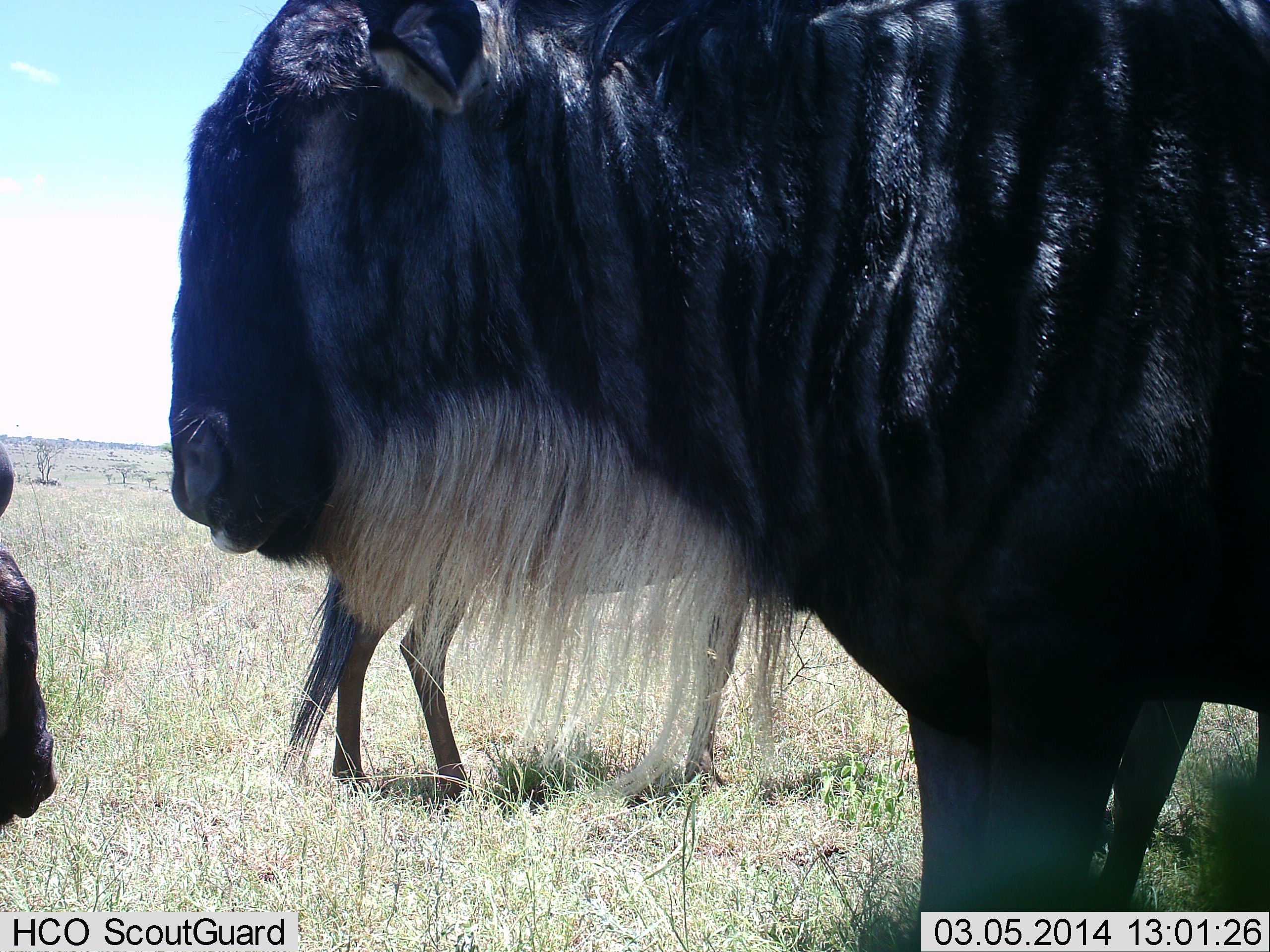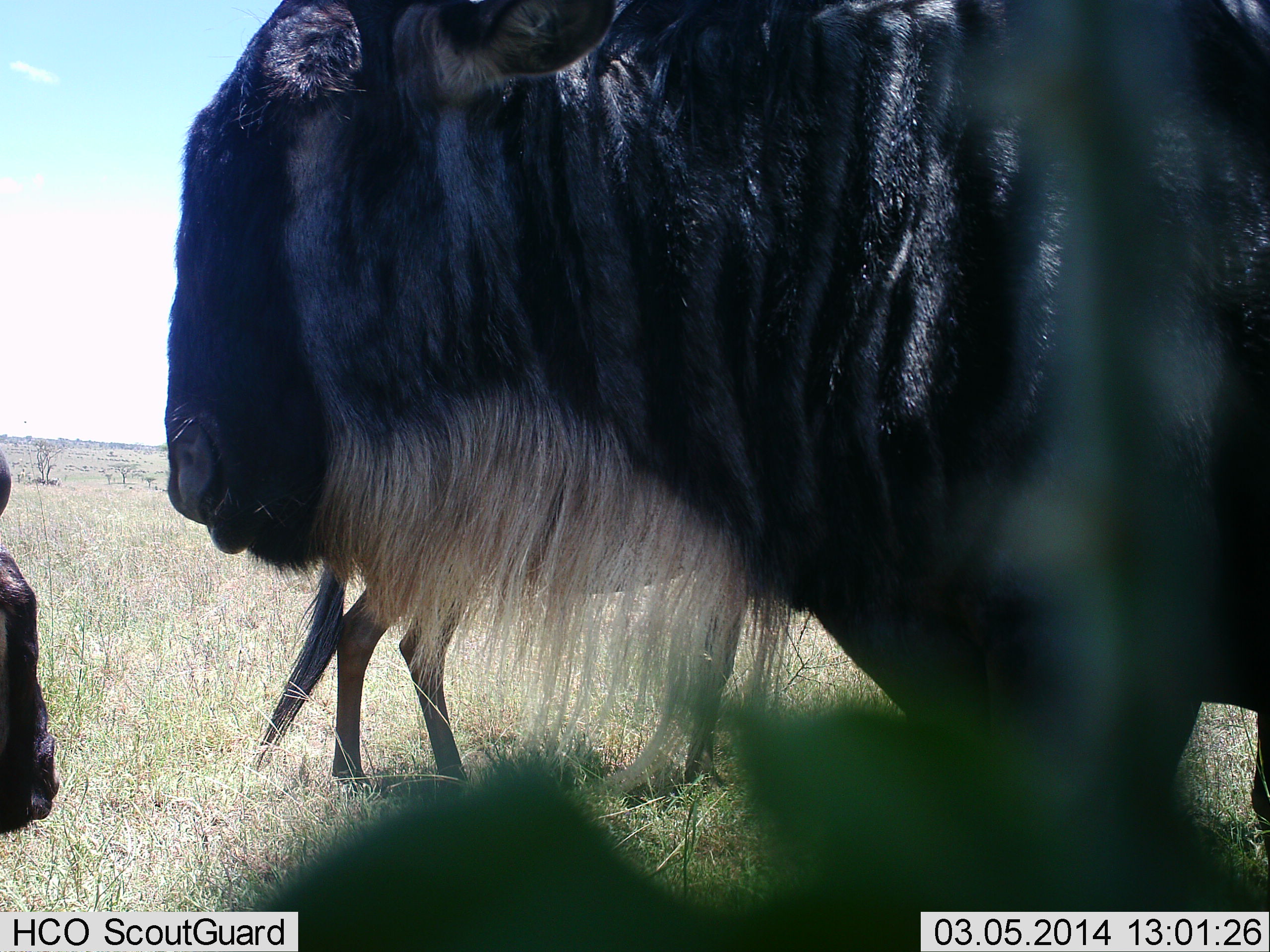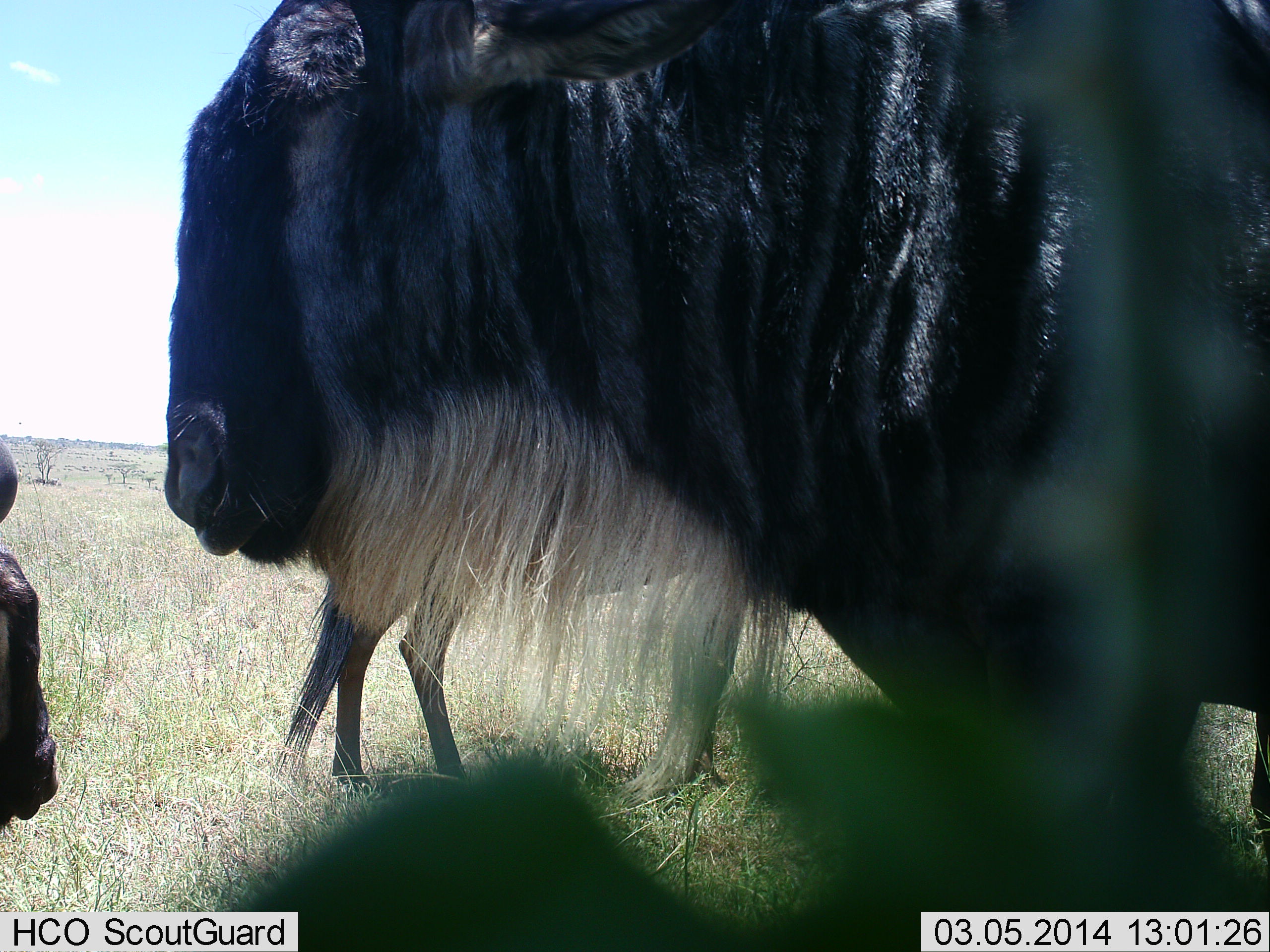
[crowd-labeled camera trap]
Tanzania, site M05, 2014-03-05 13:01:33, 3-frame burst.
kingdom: Animalia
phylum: Chordata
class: Mammalia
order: Artiodactyla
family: Bovidae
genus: Connochaetes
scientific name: Connochaetes taurinus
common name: blue wildebeest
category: wildebeest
Wildebeest (blue wildebeest) (Connochaetes taurinus), count 3. Behavior (volunteer vote fractions): standing 80%, resting 20%, moving 10%, interacting 0%. Young present (vote fraction): 20%. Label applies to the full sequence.